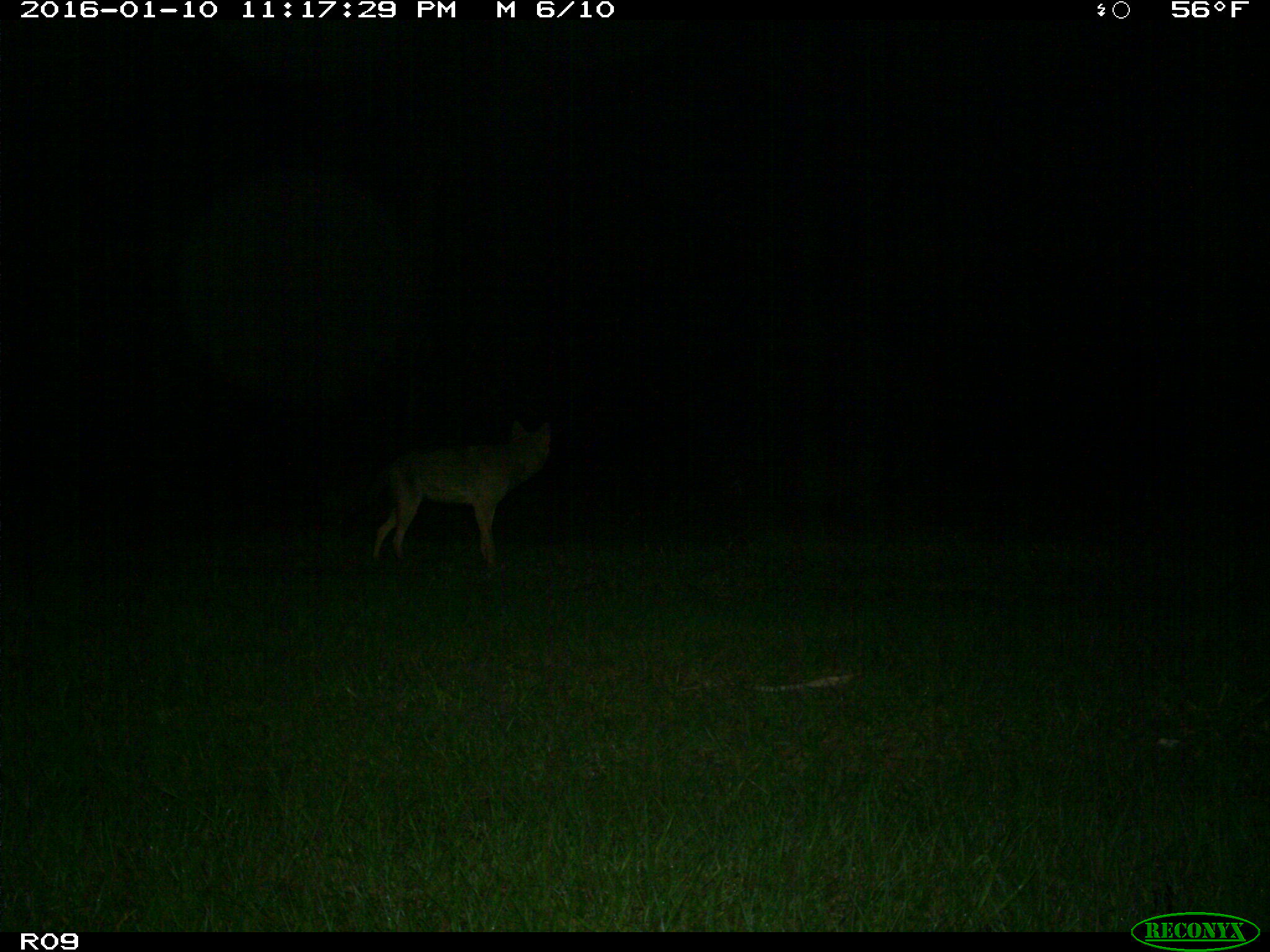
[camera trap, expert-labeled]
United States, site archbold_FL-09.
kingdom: Animalia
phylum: Chordata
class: Mammalia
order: Carnivora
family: Canidae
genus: Canis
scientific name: Canis latrans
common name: coyote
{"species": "Canis latrans (coyote)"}